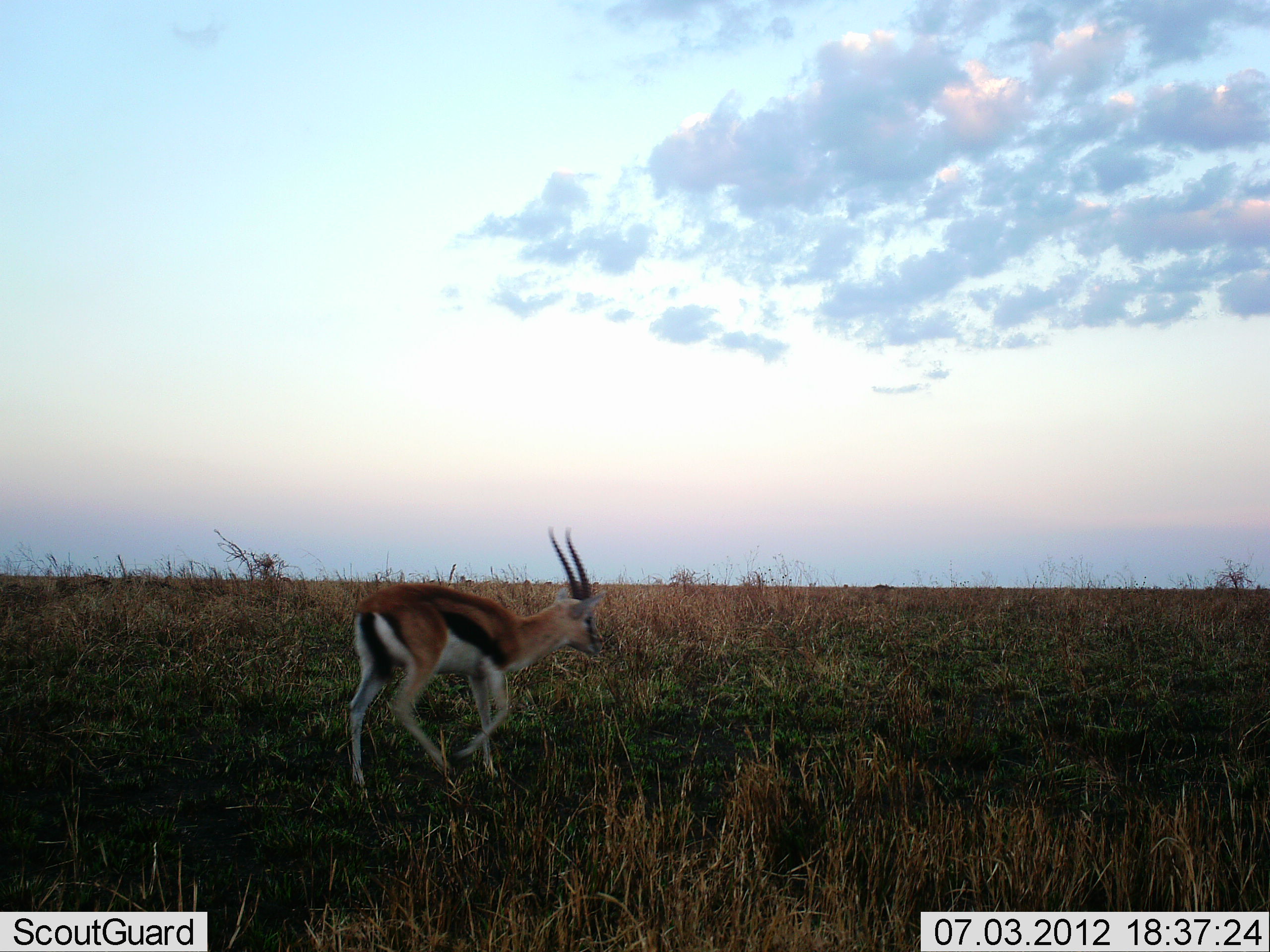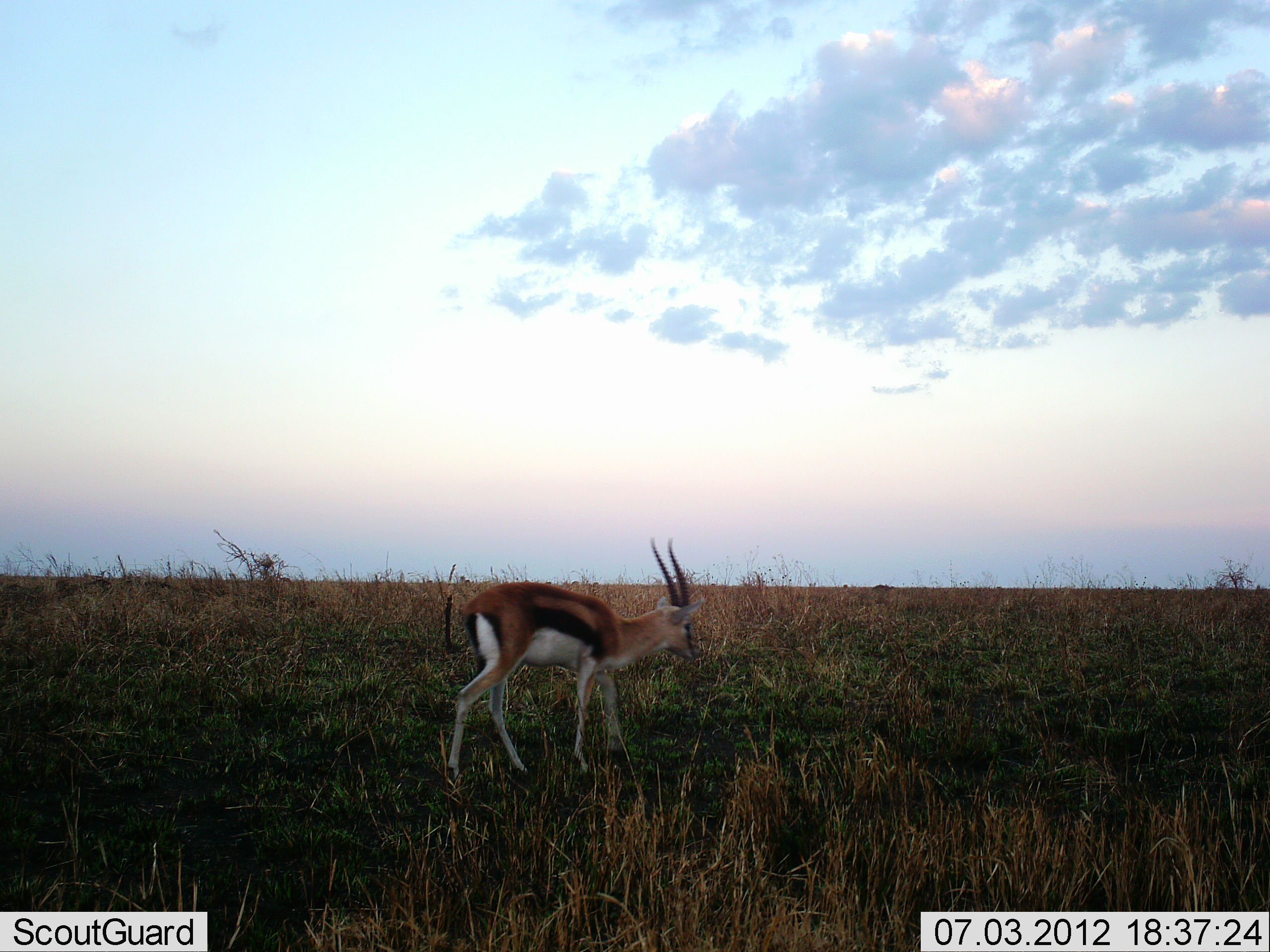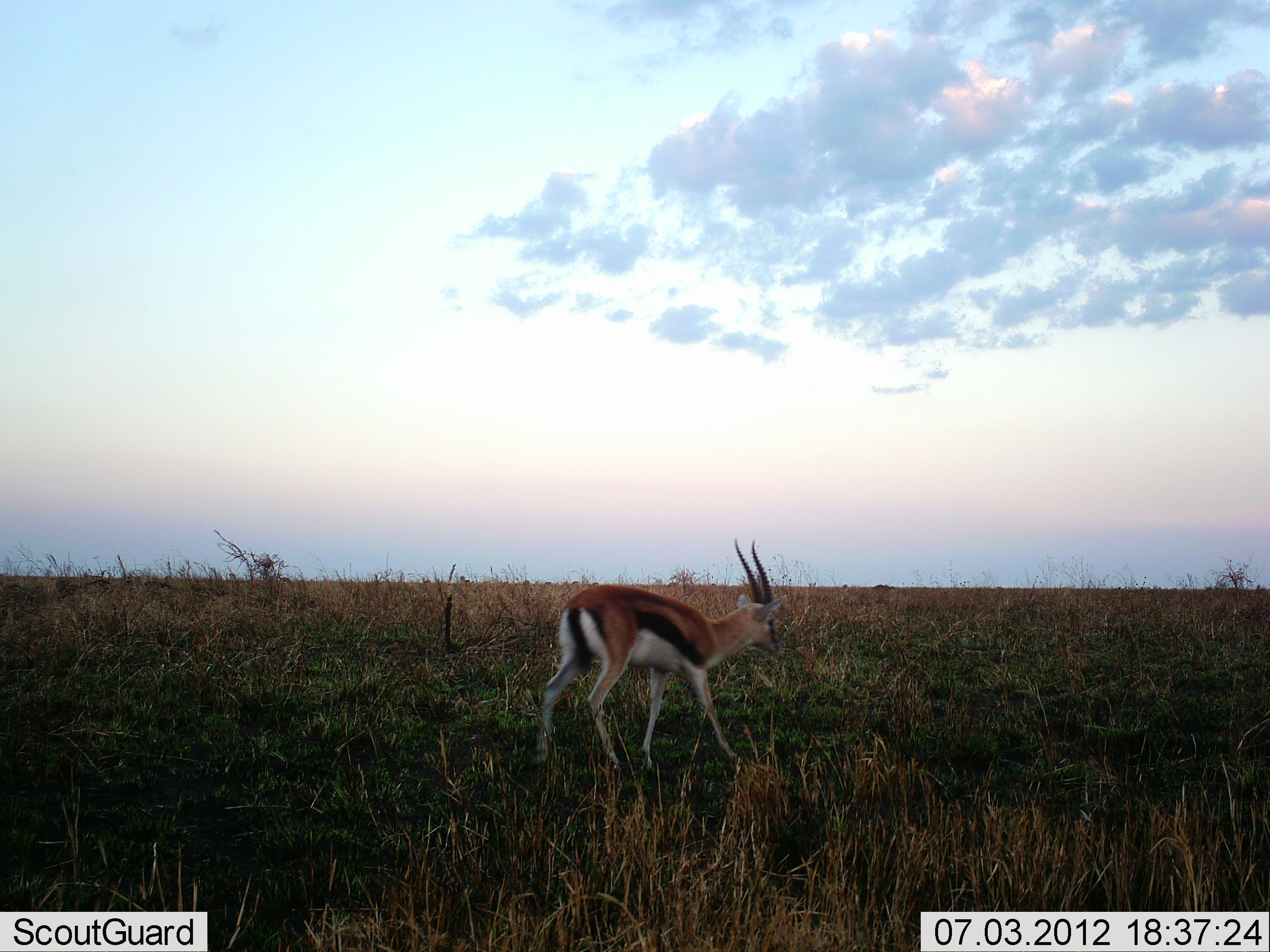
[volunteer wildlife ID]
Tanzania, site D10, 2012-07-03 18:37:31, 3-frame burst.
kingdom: Animalia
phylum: Chordata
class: Mammalia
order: Artiodactyla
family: Bovidae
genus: Eudorcas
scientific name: Eudorcas thomsonii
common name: thomson's gazelle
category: gazellethomsons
Gazellethomsons (thomson's gazelle) (Eudorcas thomsonii), count 1. Behavior (volunteer vote fractions): standing 10%, resting 0%, moving 100%, interacting 0%. Young present (vote fraction): 0%. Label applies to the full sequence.